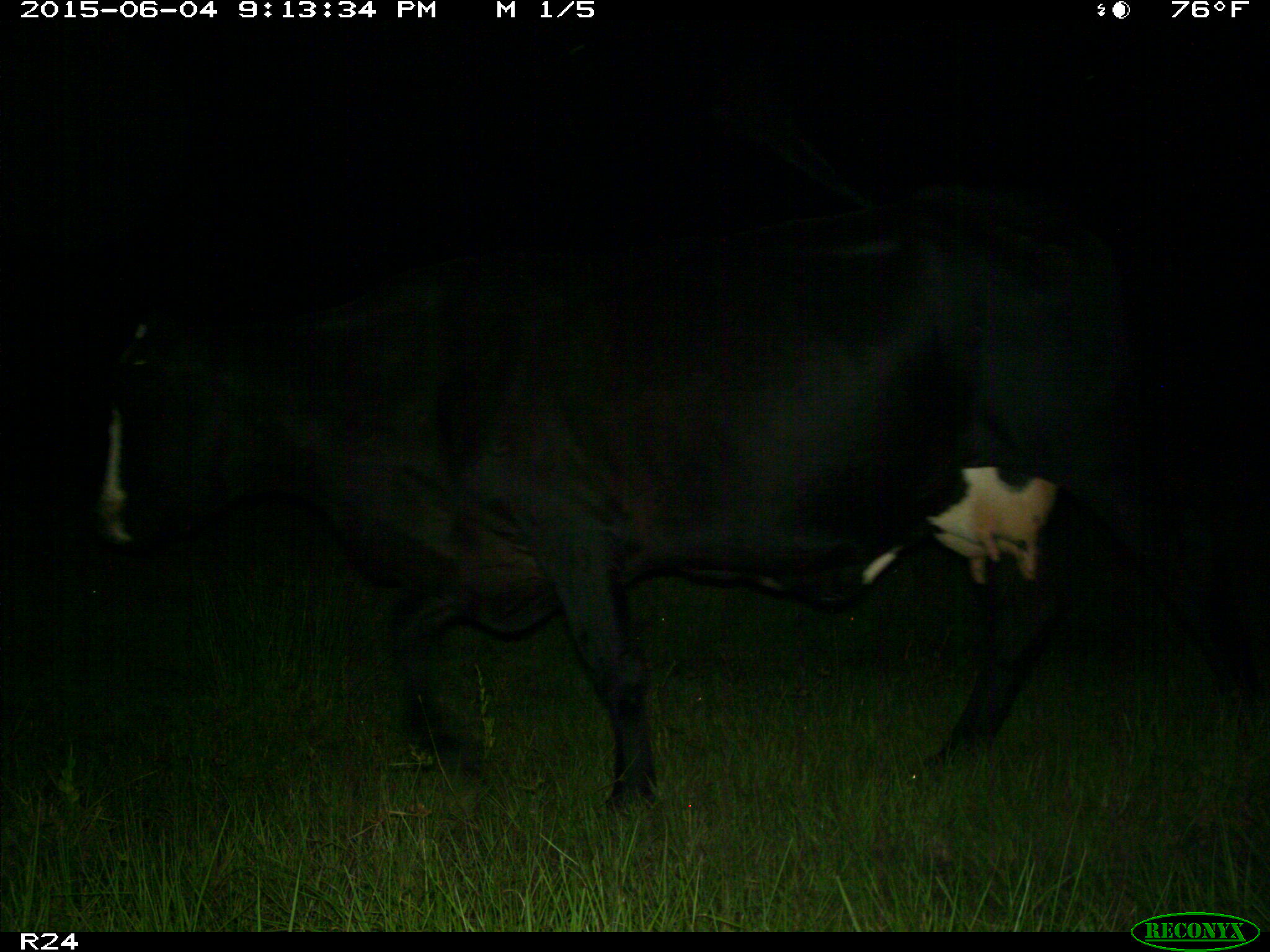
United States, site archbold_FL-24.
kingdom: Animalia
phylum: Chordata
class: Mammalia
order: Artiodactyla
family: Bovidae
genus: Bos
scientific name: Bos taurus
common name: domestic cow